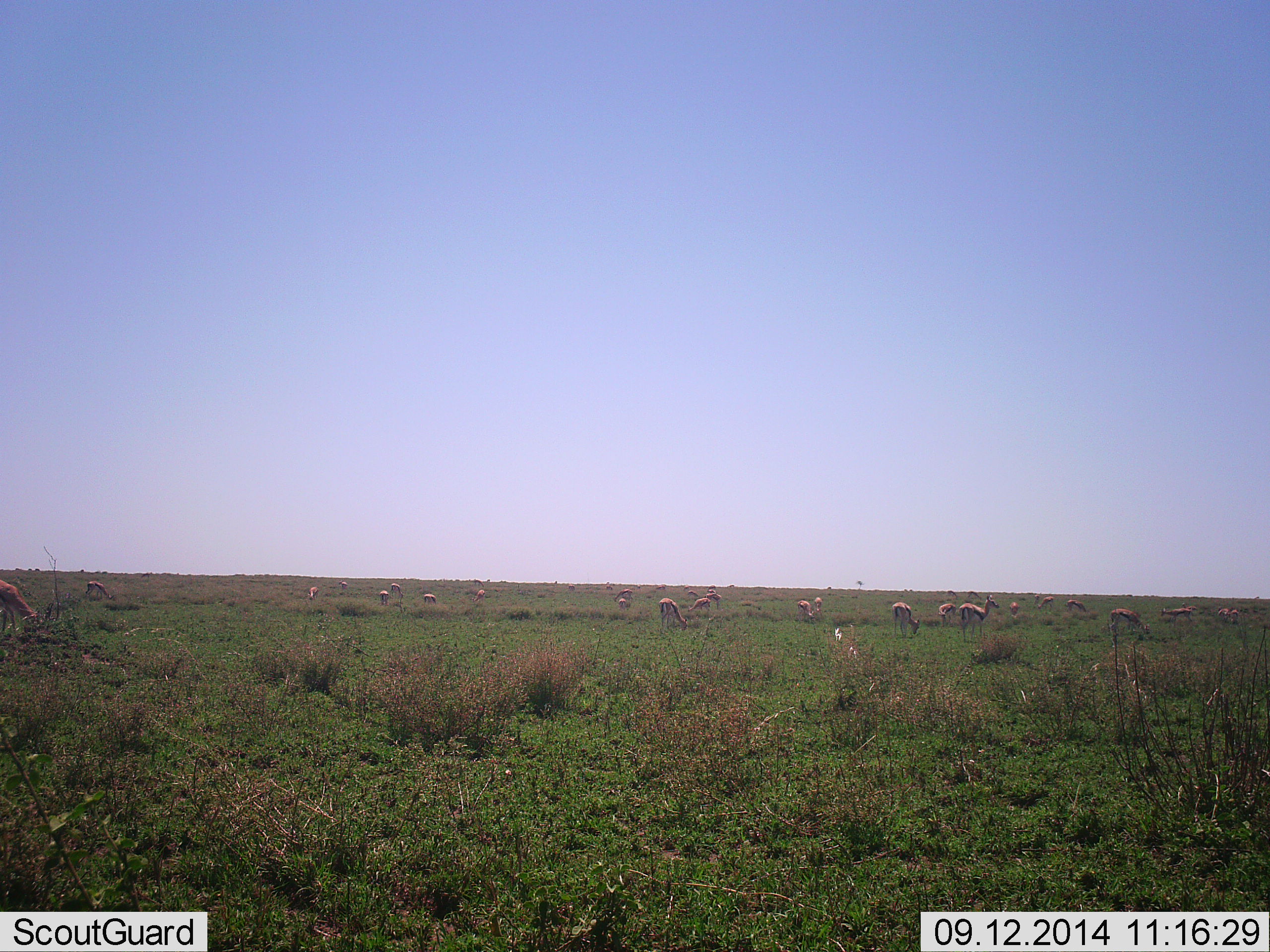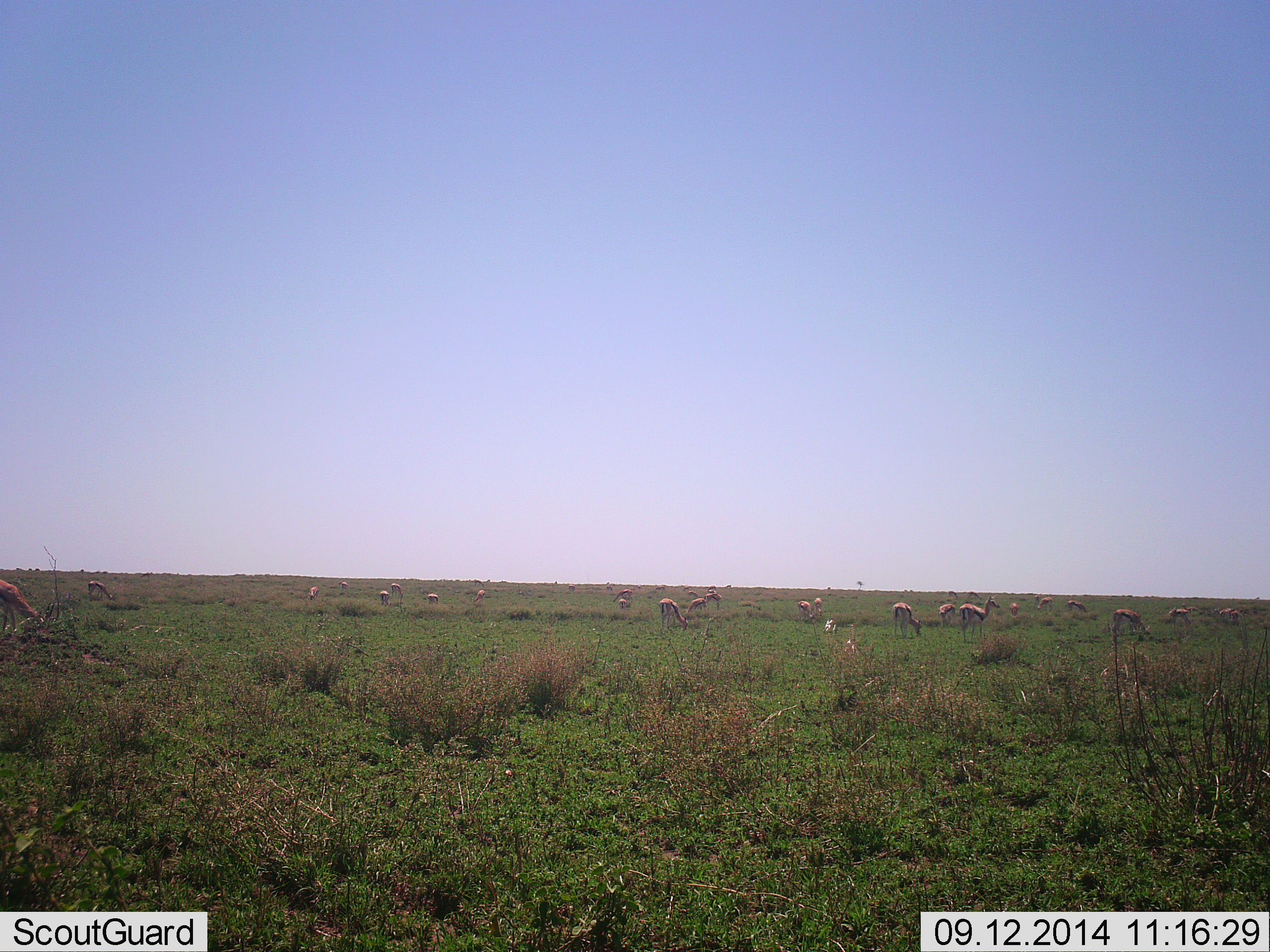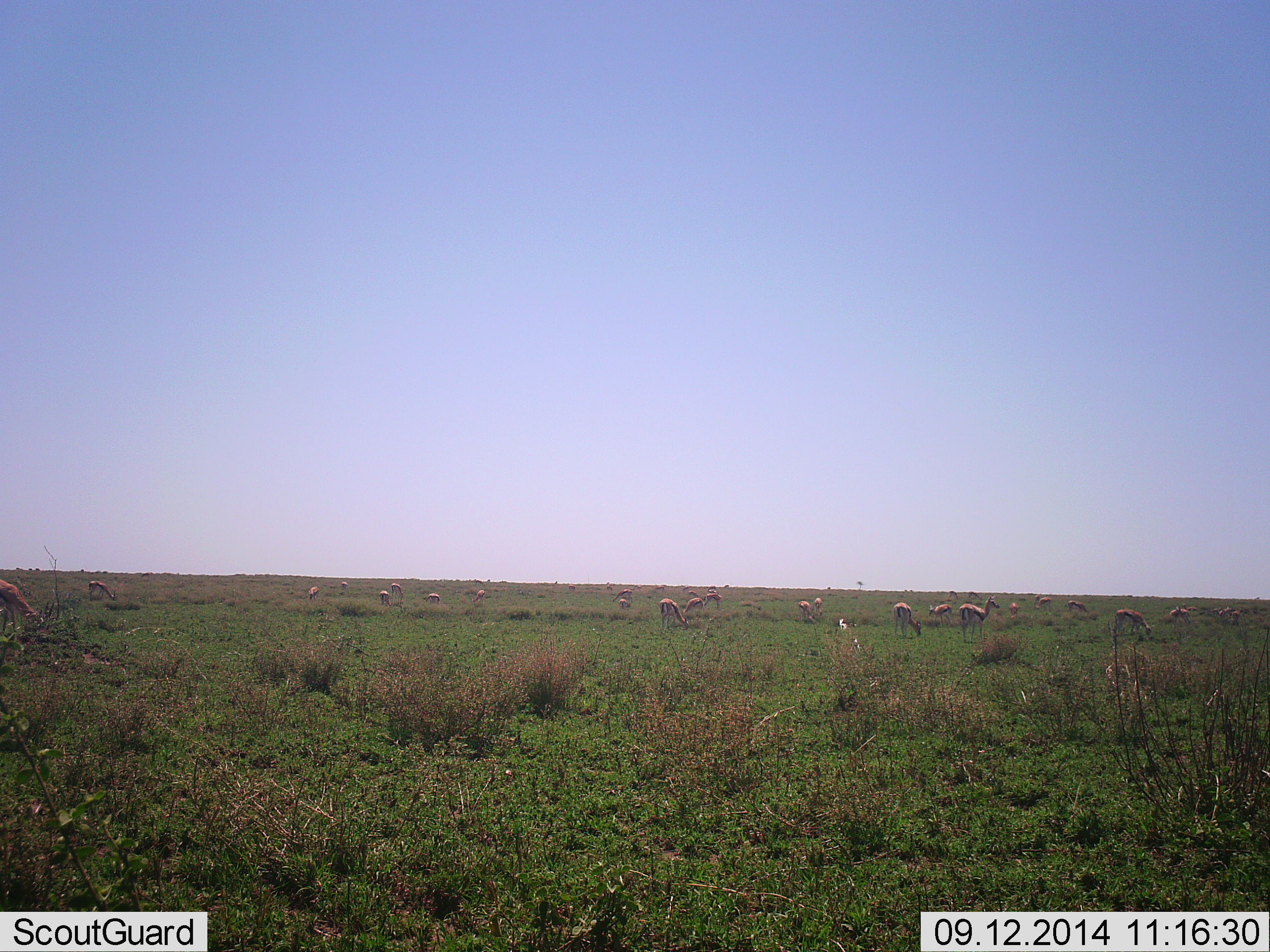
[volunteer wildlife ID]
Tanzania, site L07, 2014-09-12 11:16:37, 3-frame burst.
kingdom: Animalia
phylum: Chordata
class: Mammalia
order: Artiodactyla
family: Bovidae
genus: Eudorcas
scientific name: Eudorcas thomsonii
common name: thomson's gazelle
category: gazellethomsons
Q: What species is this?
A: Gazellethomsons (thomson's gazelle) (Eudorcas thomsonii).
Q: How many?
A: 11-50.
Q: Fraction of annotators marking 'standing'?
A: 60%.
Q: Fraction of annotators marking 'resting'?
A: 0%.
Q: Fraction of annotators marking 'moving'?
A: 20%.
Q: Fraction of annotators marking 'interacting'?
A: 0%.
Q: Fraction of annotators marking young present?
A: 0%.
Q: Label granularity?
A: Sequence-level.